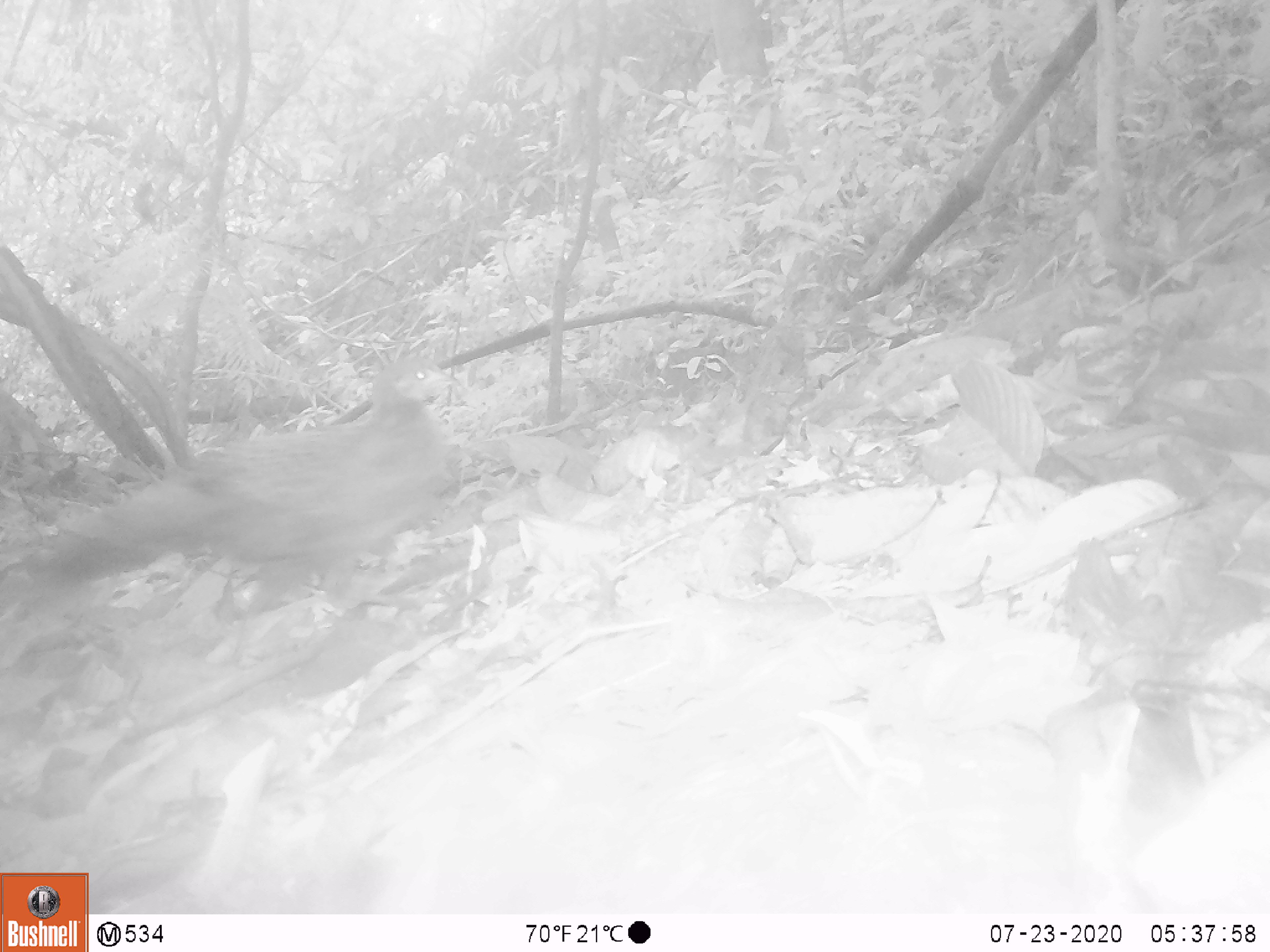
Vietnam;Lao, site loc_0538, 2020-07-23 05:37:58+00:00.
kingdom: Animalia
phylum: Chordata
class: Aves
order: Galliformes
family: Phasianidae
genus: Polyplectron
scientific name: Polyplectron bicalcaratum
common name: gray peacock-pheasant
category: grey peacock pheasant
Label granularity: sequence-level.